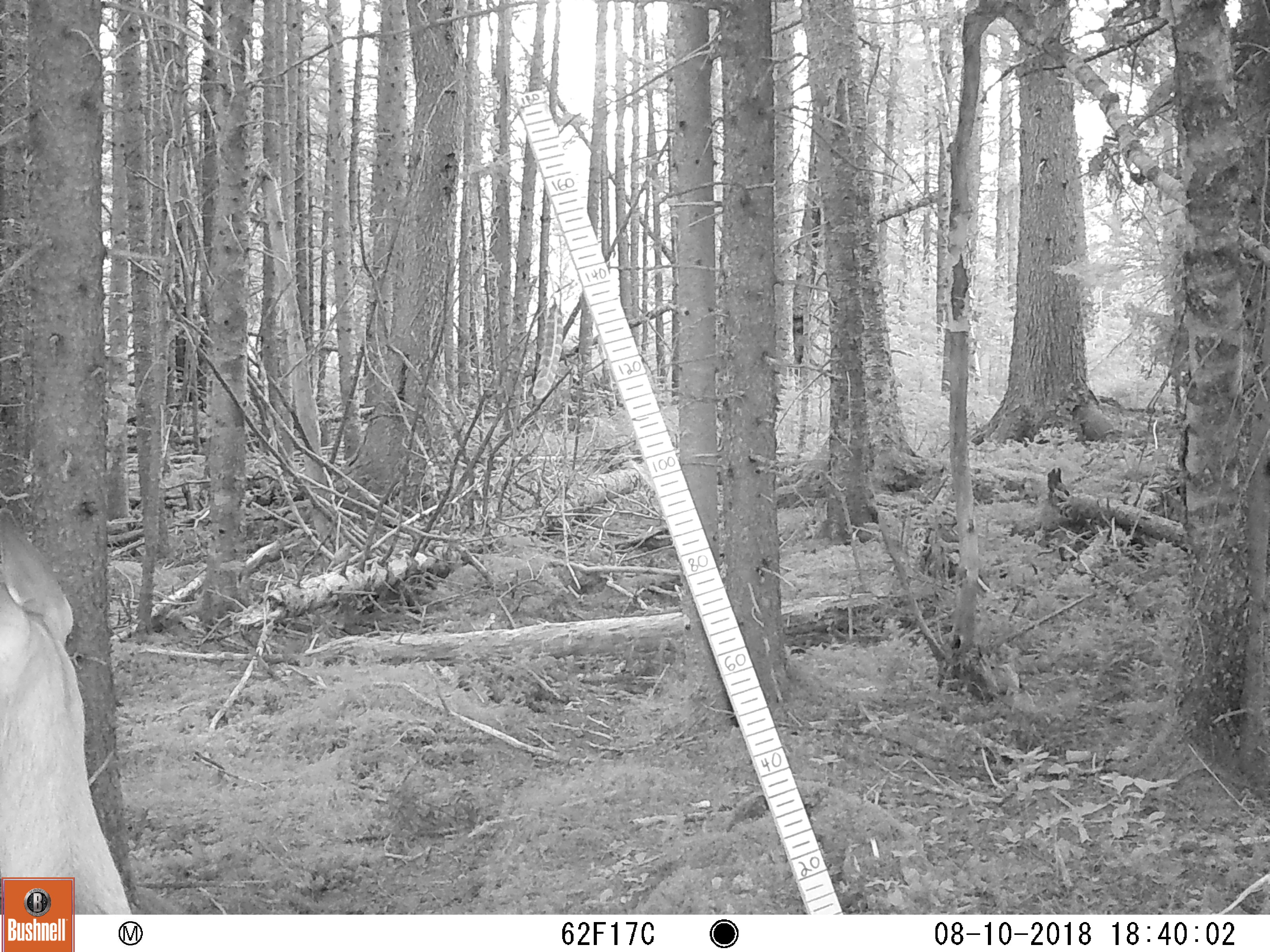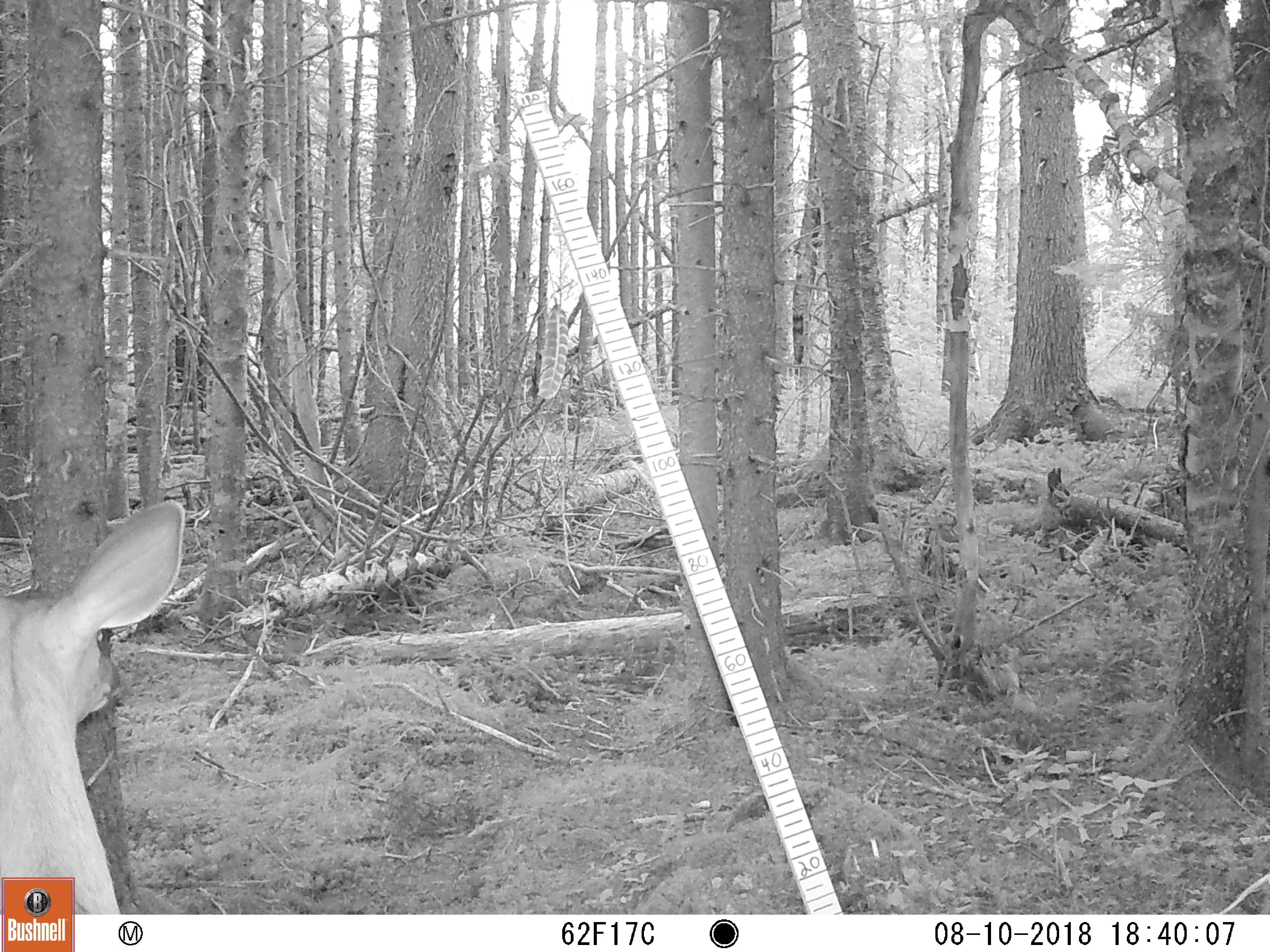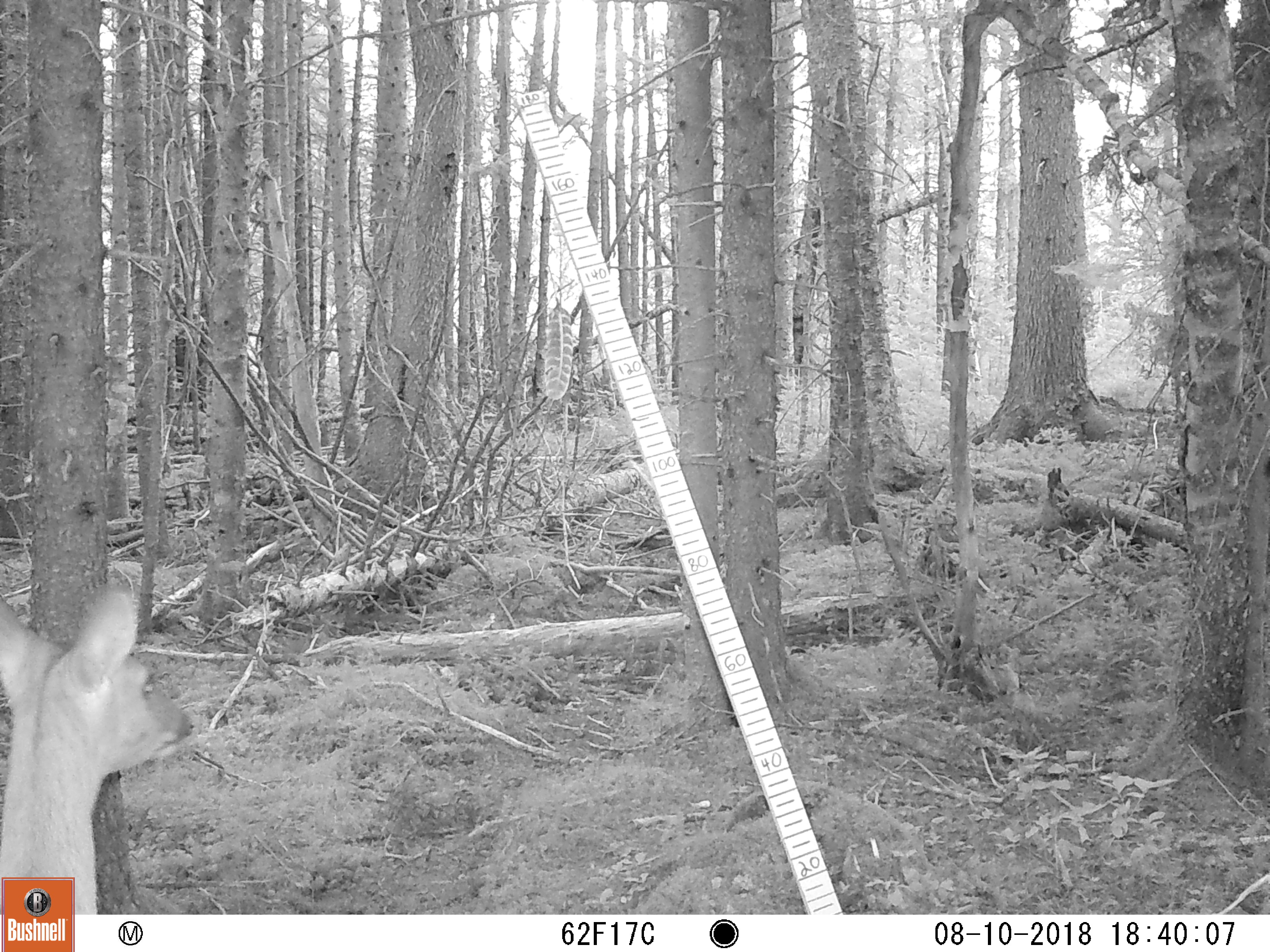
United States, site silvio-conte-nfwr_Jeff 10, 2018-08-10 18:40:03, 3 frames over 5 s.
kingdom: Animalia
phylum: Chordata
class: Mammalia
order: Artiodactyla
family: Cervidae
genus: Odocoileus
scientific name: Odocoileus virginianus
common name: white-tailed deer